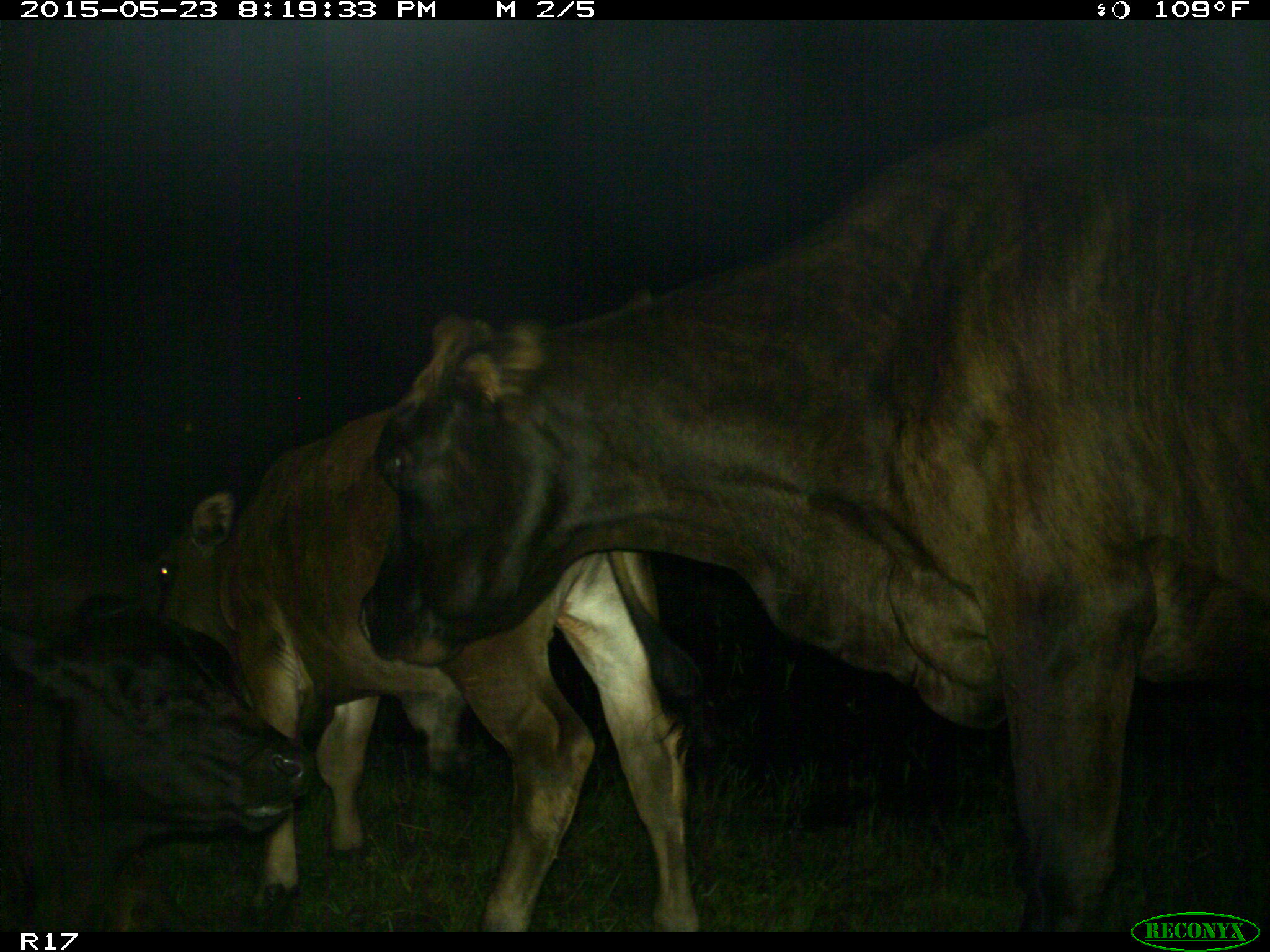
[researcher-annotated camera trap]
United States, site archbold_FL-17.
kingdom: Animalia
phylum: Chordata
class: Mammalia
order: Artiodactyla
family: Bovidae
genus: Bos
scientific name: Bos taurus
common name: domestic cow